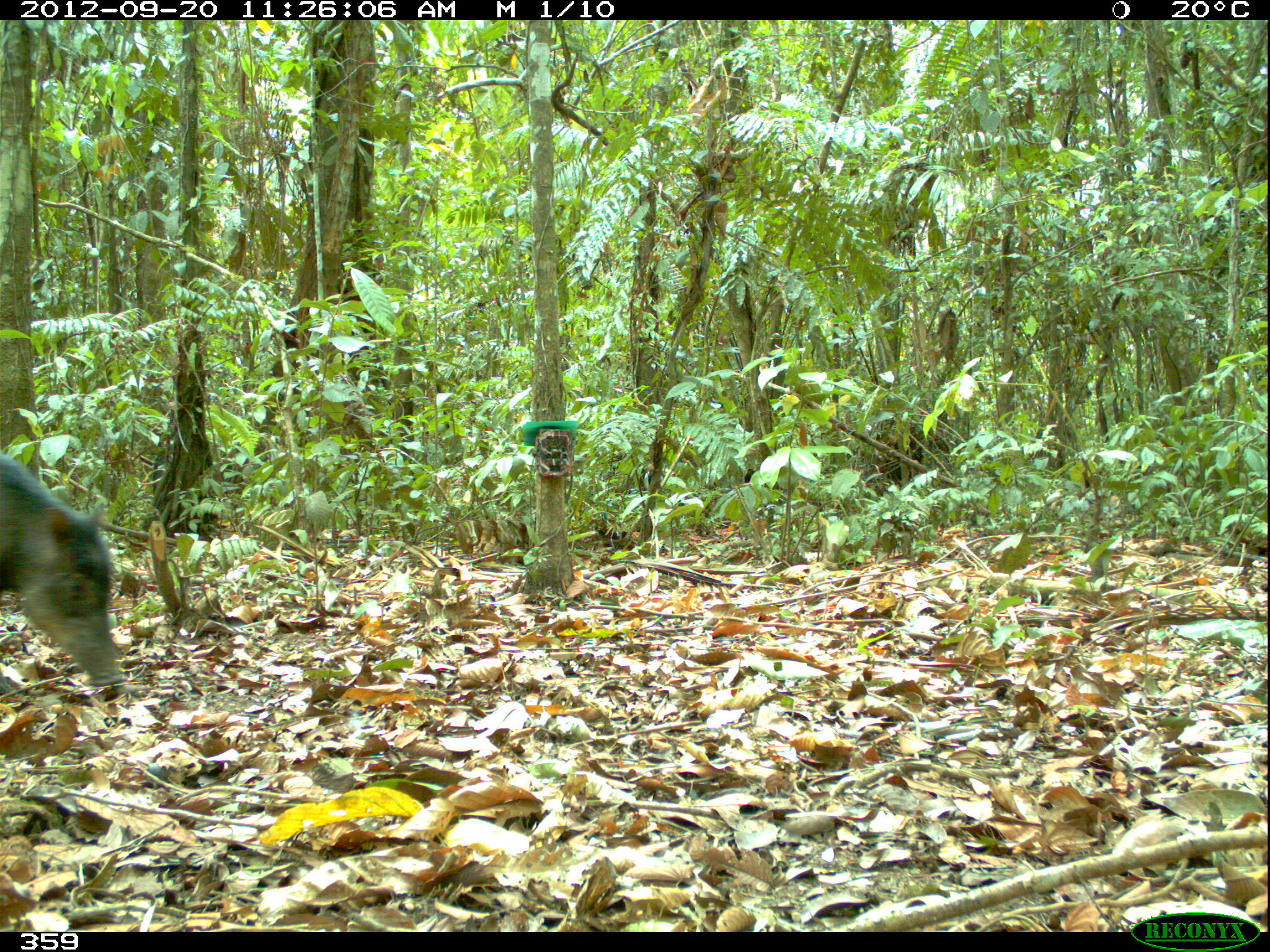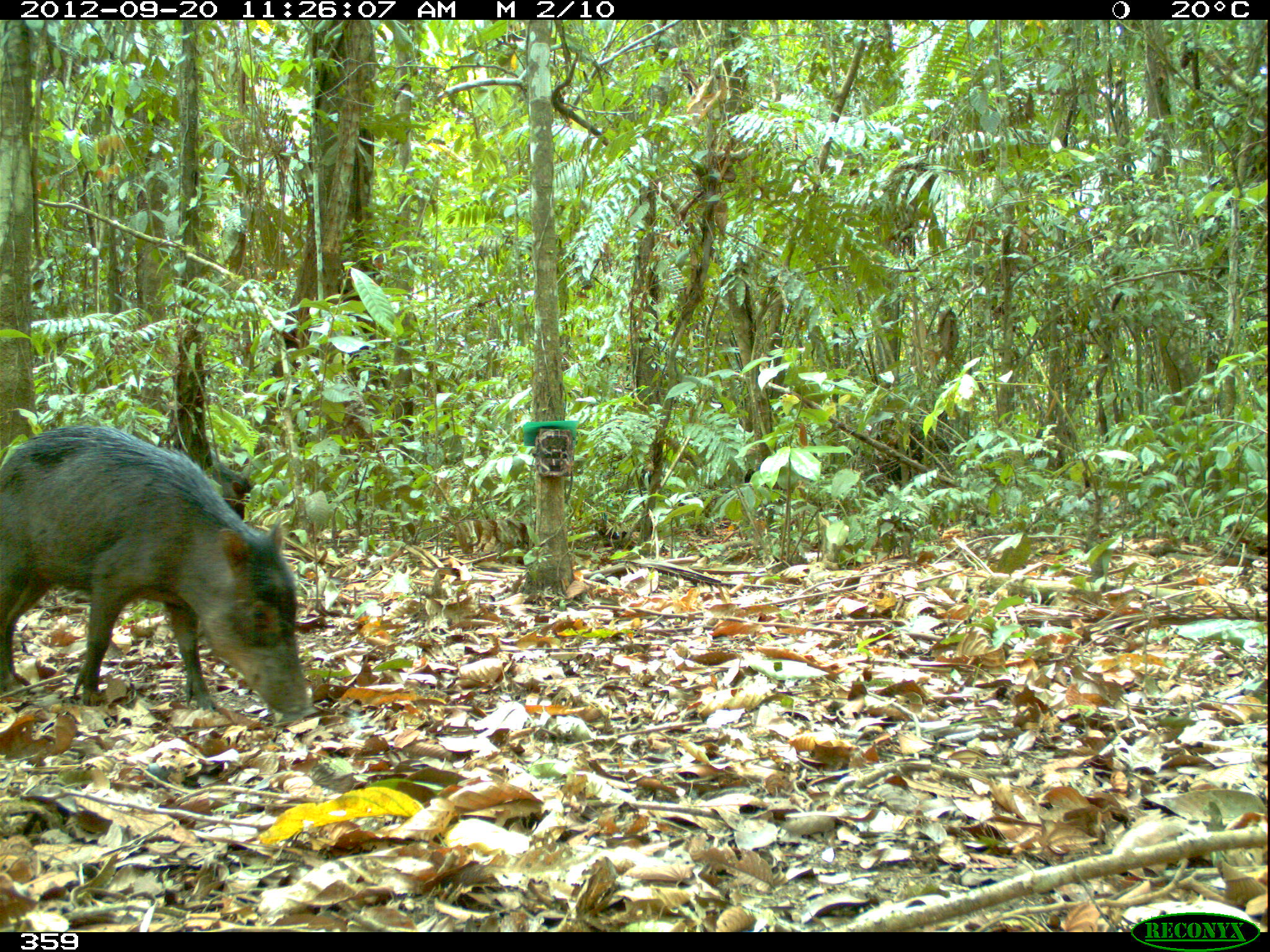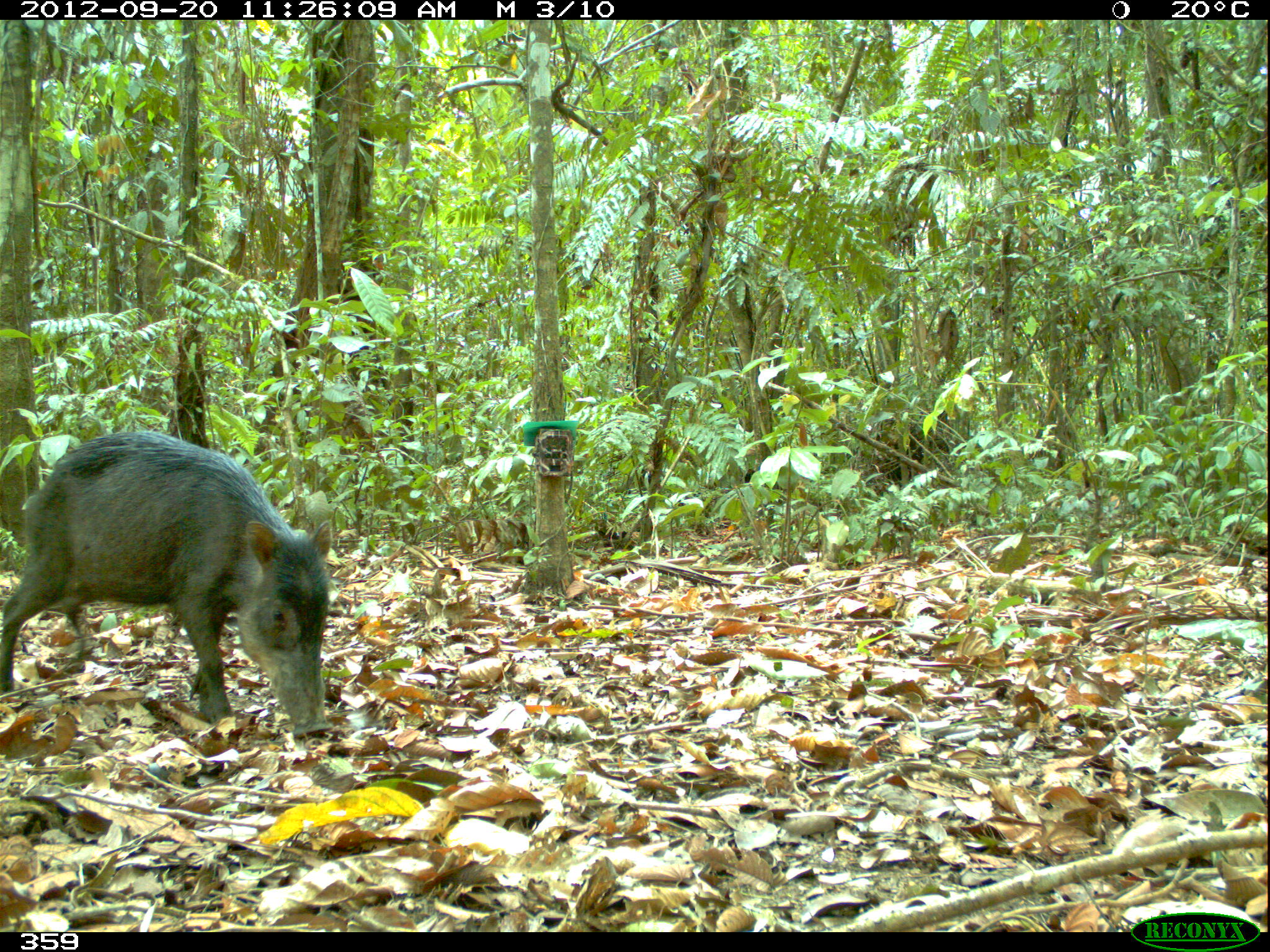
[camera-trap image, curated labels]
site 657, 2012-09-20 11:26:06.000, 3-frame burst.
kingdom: Animalia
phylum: Chordata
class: Mammalia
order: Artiodactyla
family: Tayassuidae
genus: Tayassu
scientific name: Tayassu pecari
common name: white-lipped peccary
Tayassu pecari (white-lipped peccary).